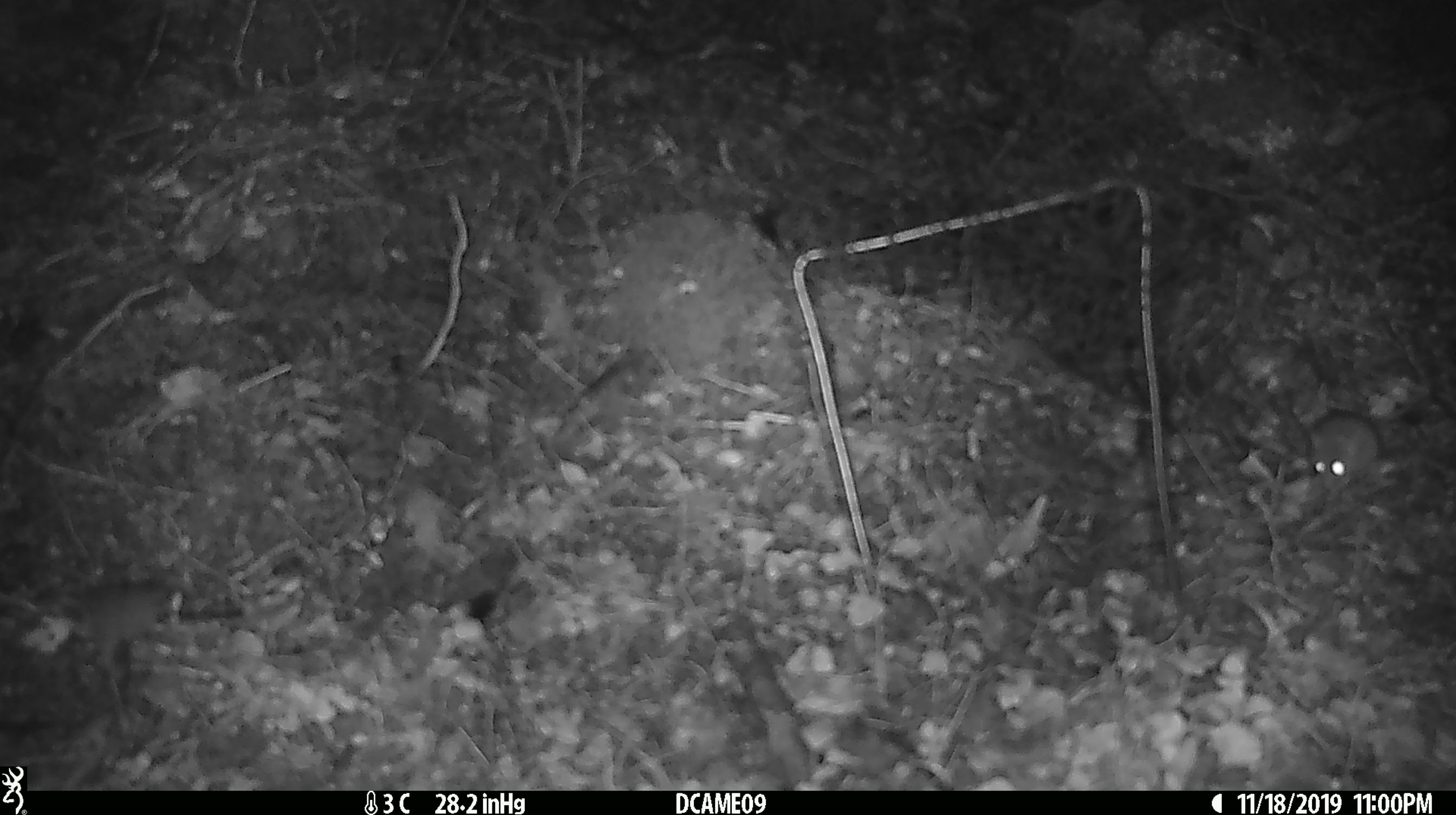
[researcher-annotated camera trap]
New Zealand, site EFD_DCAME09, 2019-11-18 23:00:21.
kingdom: Animalia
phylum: Chordata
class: Mammalia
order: Rodentia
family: Muridae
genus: Mus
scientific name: Mus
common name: mouse